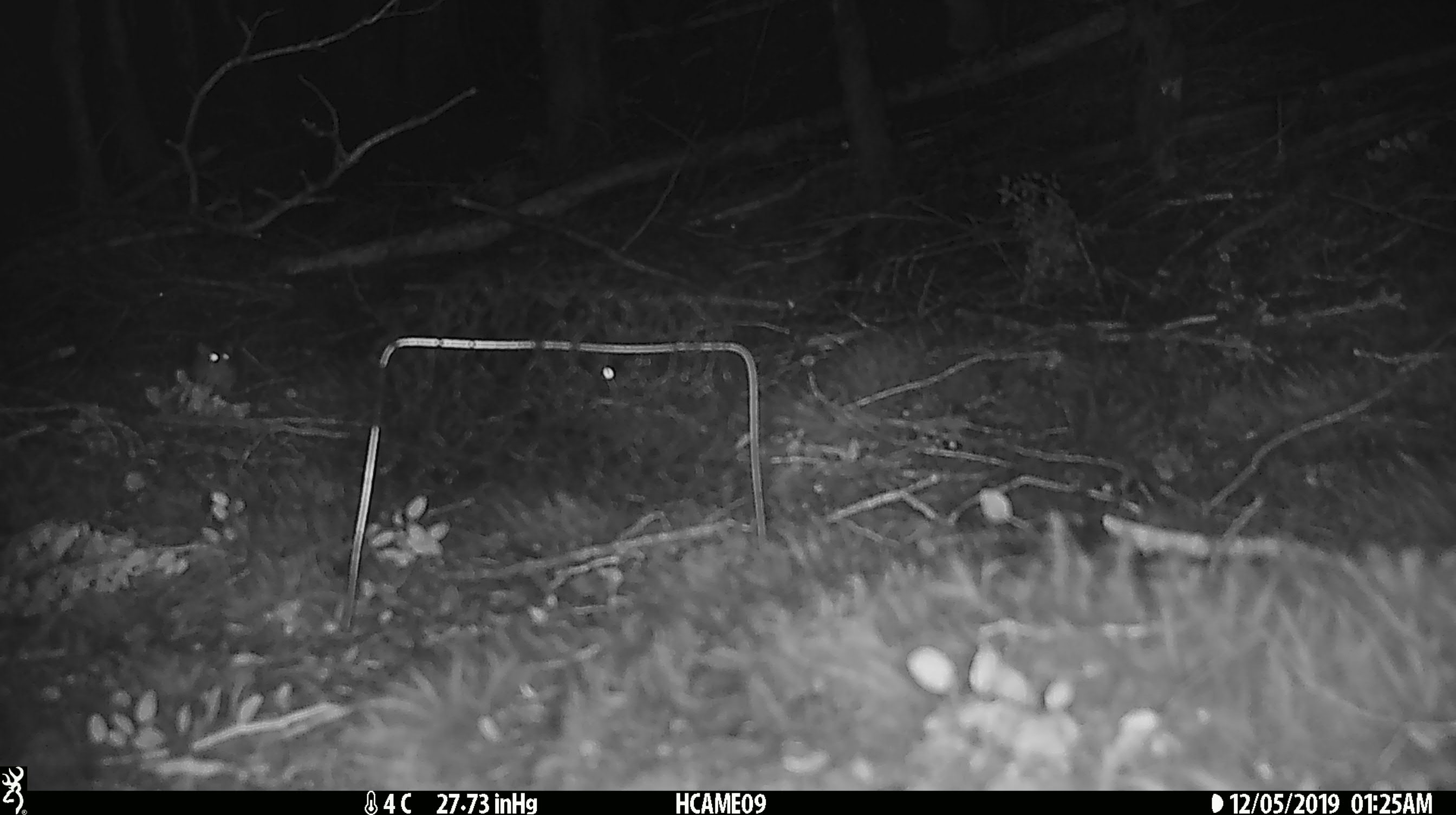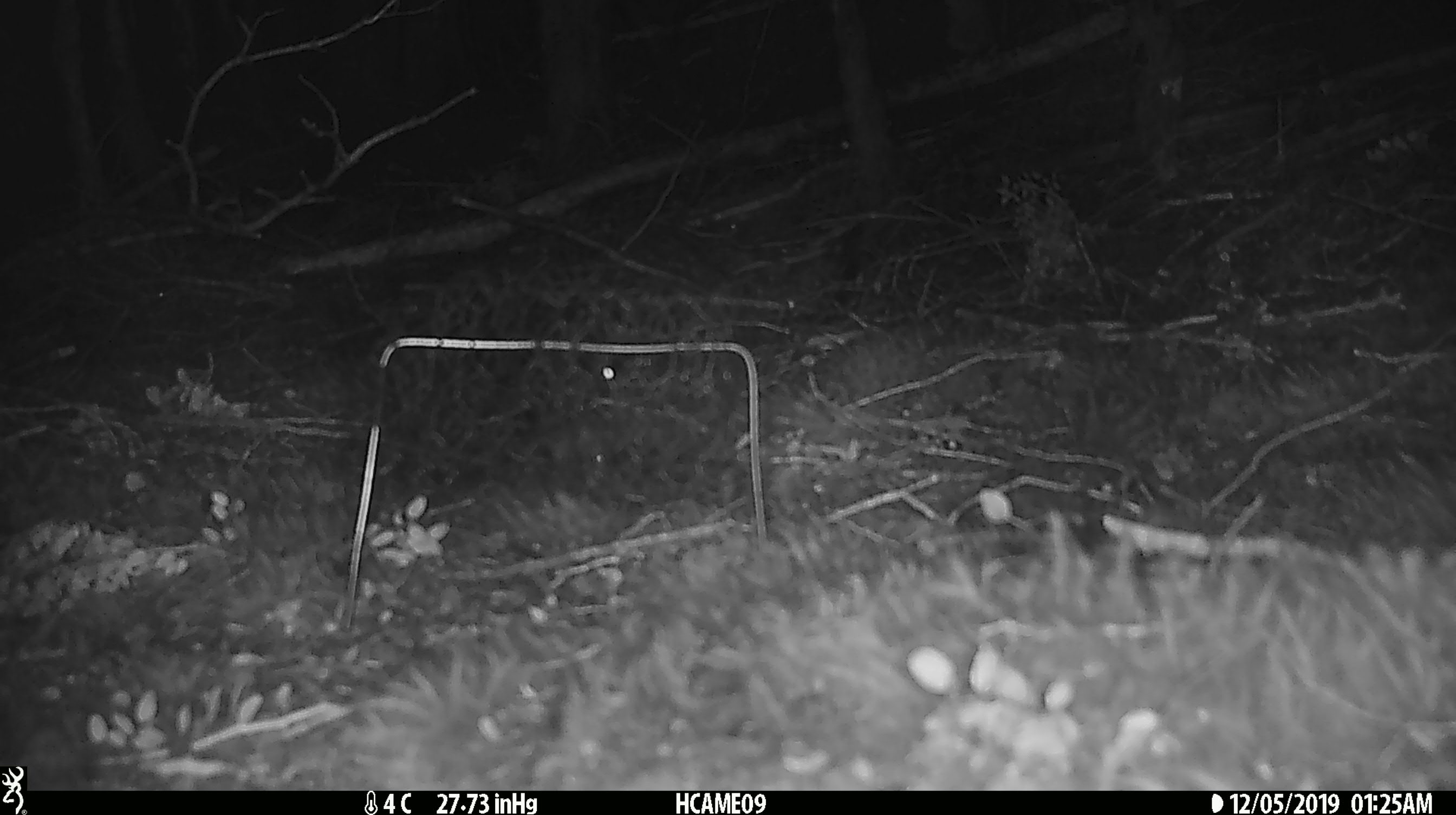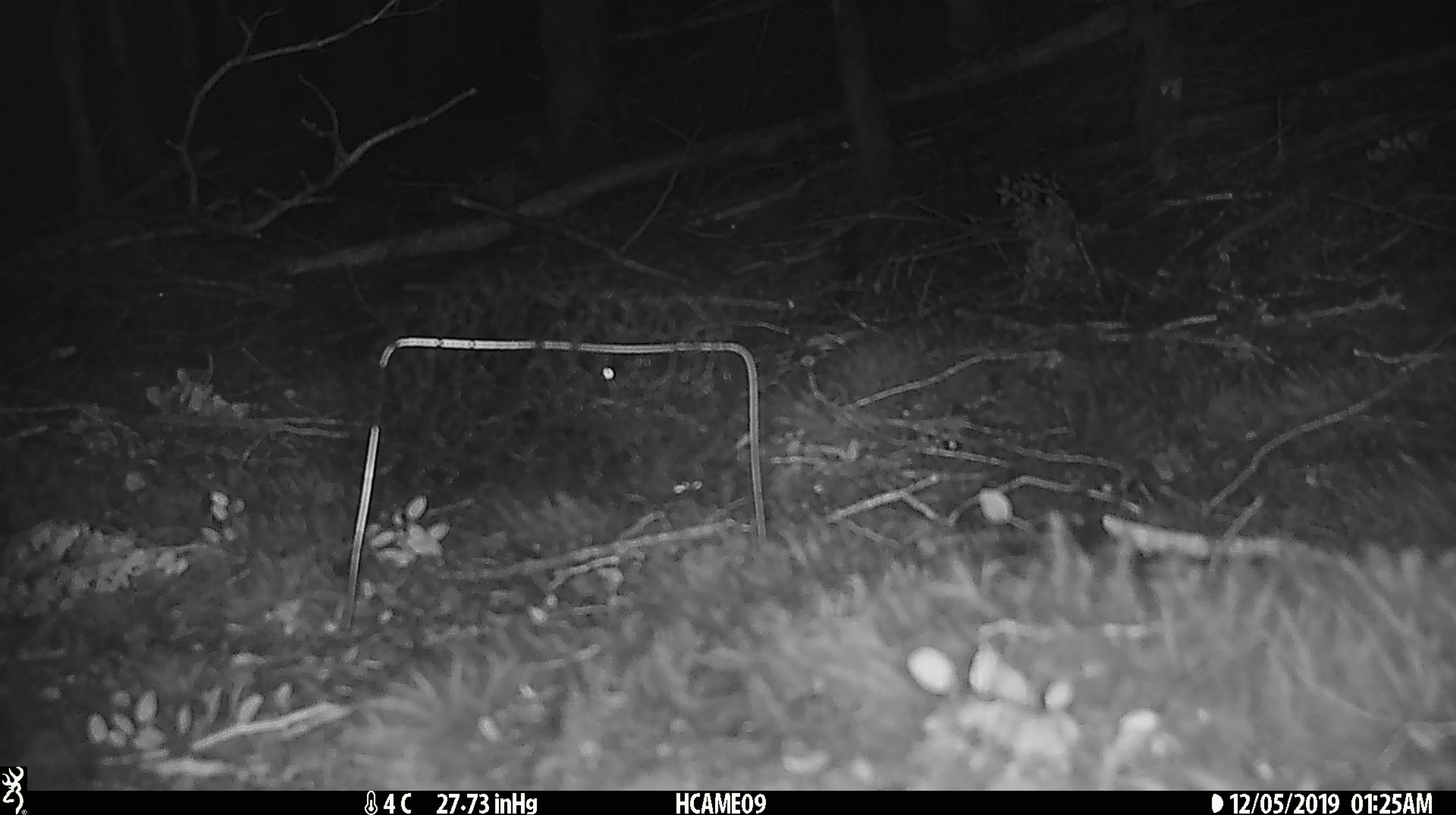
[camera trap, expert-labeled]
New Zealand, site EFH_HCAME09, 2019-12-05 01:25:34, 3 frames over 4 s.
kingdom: Animalia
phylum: Chordata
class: Mammalia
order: Rodentia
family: Muridae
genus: Mus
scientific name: Mus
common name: mouse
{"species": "mouse (Mus)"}